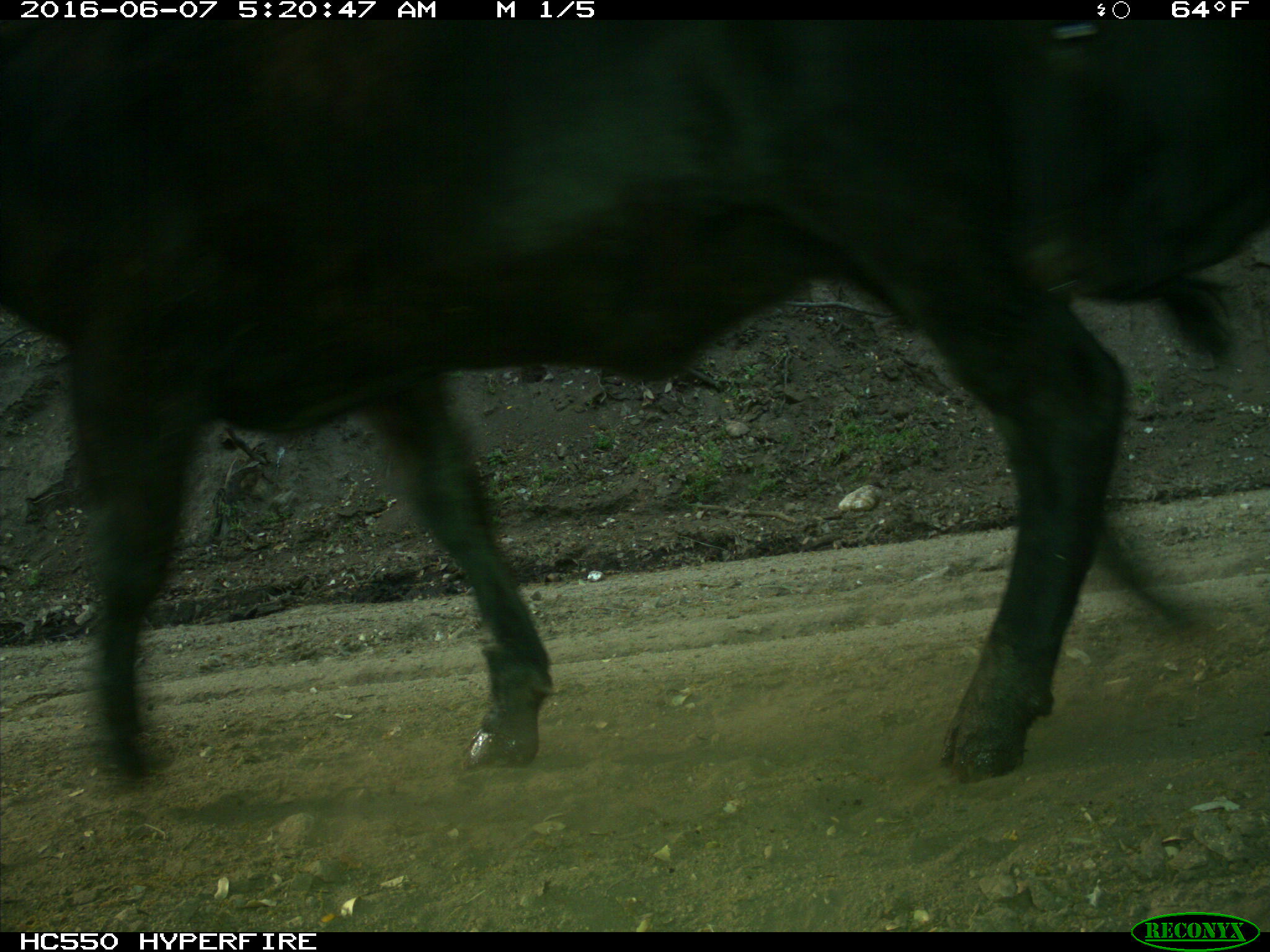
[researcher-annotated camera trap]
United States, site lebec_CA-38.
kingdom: Animalia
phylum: Chordata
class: Mammalia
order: Artiodactyla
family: Bovidae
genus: Bos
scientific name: Bos taurus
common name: domestic cow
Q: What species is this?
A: Bos taurus (domestic cow).